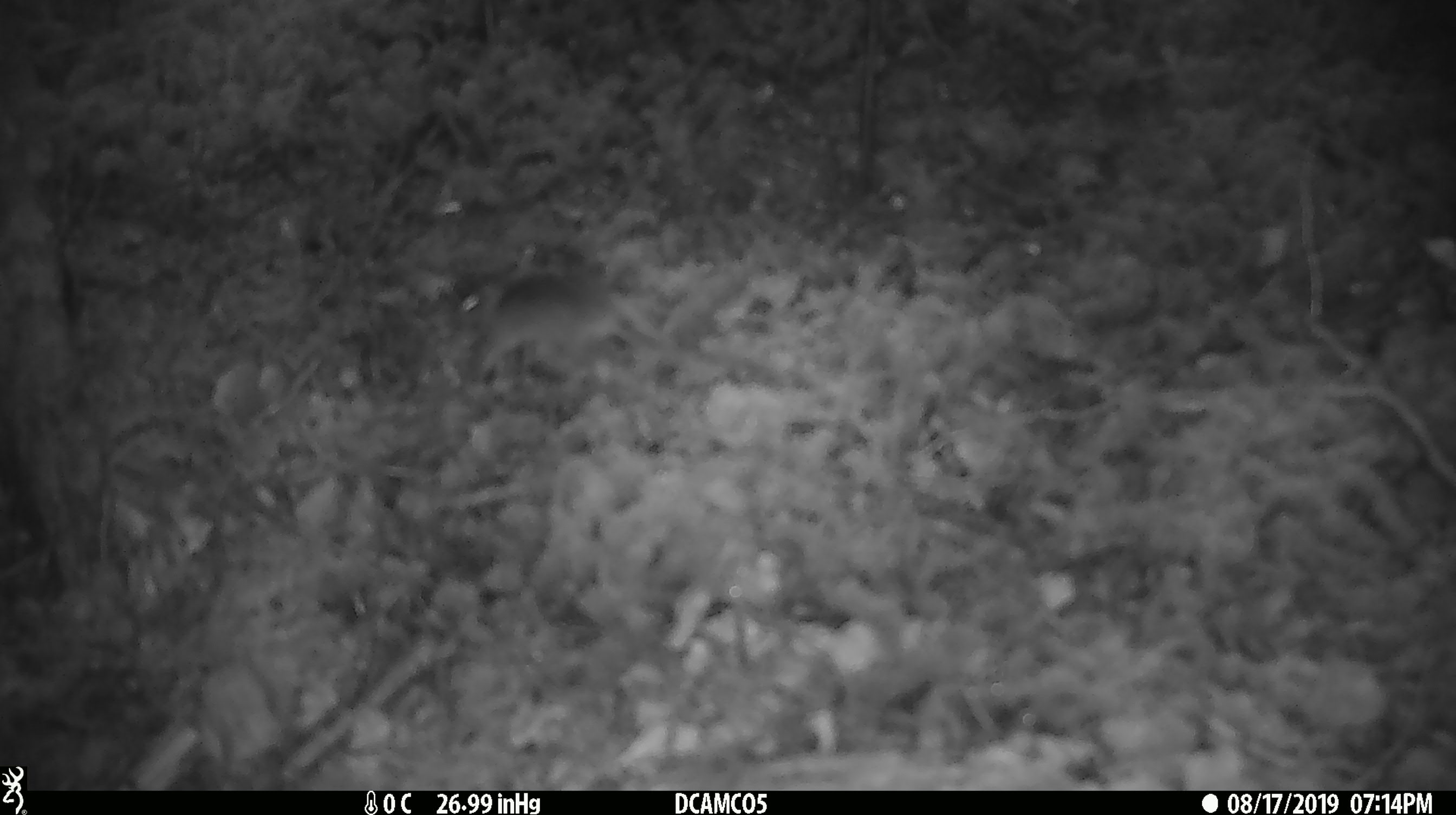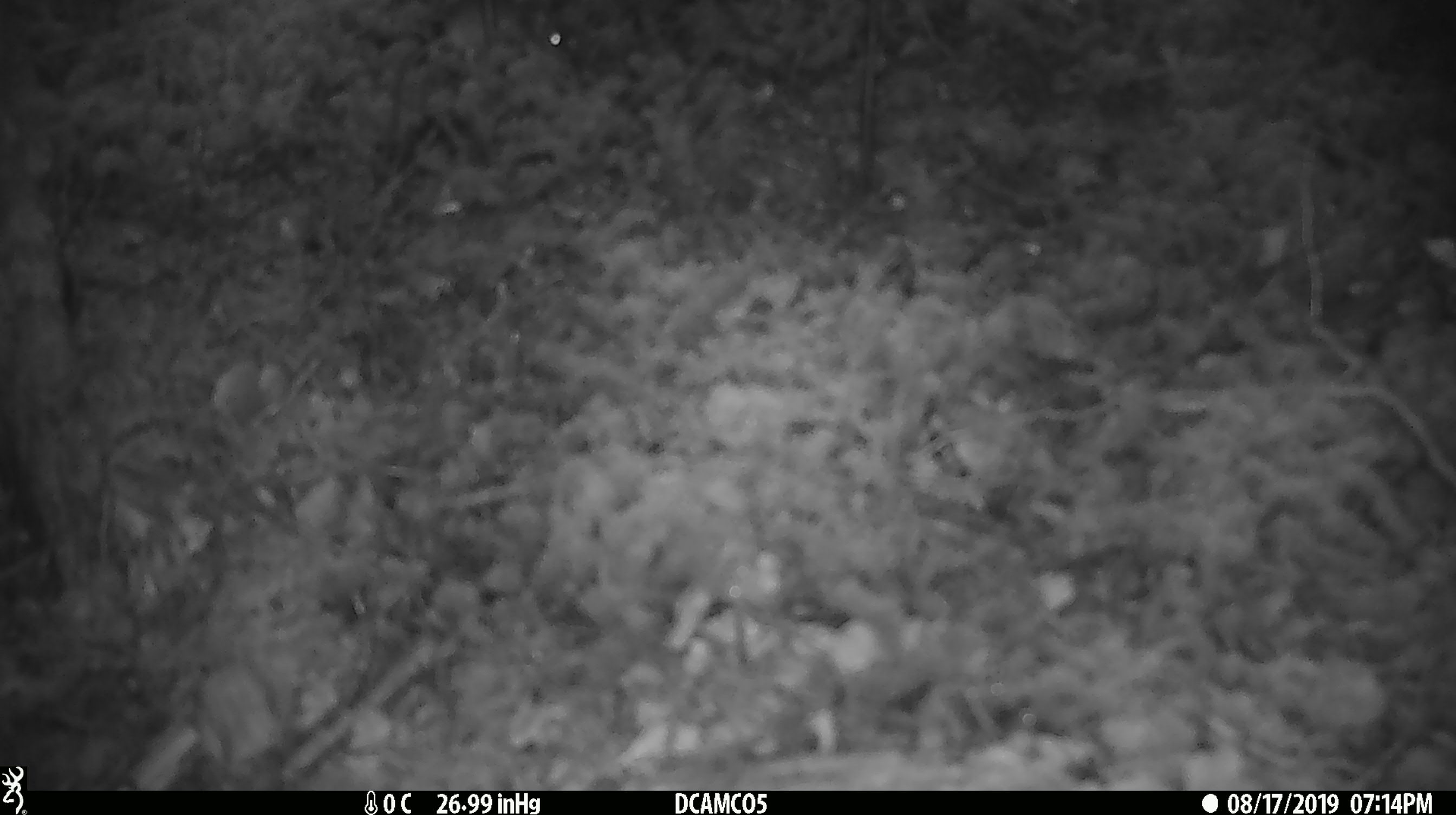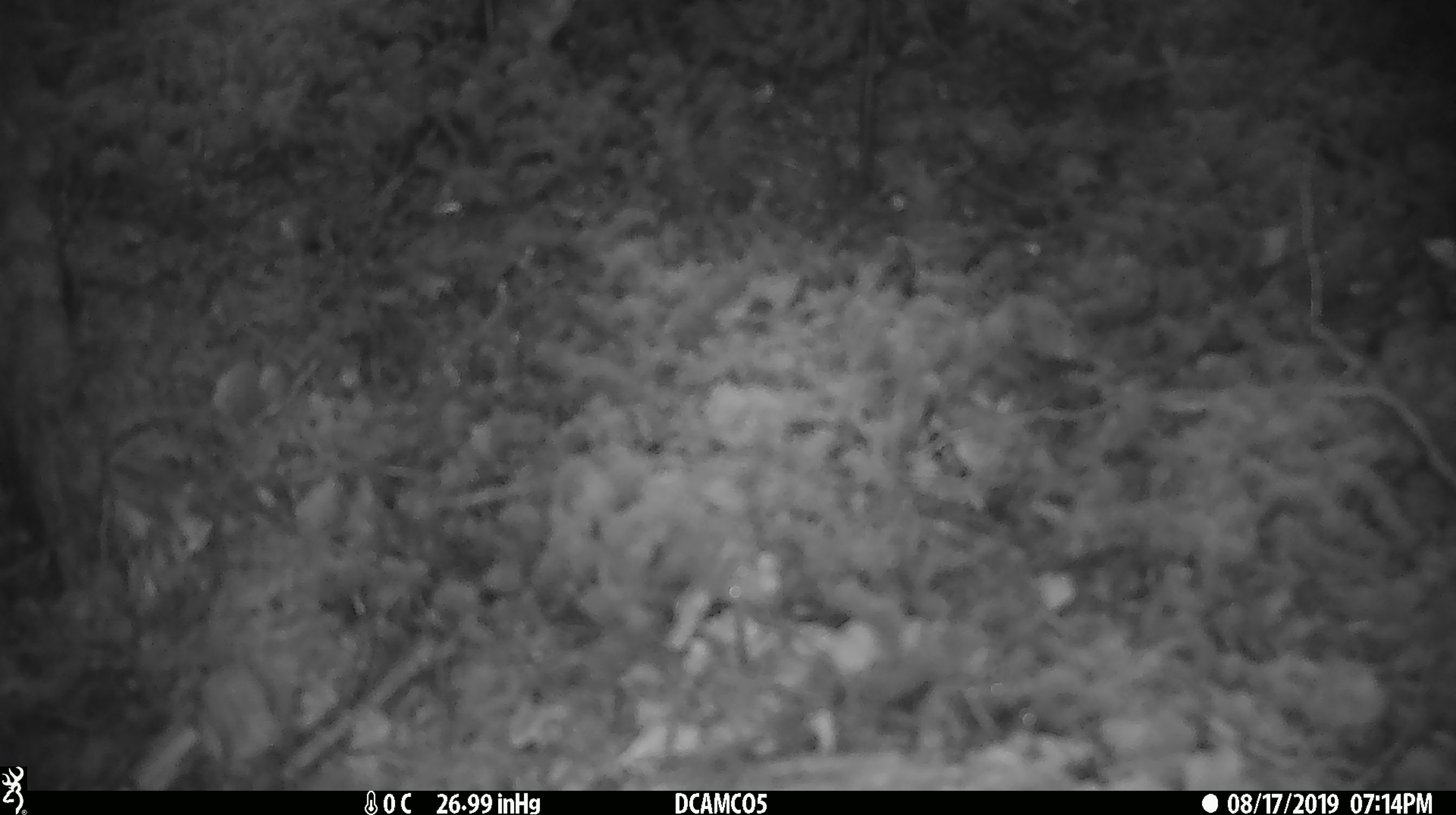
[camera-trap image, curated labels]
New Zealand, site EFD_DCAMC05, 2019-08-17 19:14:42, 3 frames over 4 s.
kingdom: Animalia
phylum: Chordata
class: Mammalia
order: Rodentia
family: Muridae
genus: Mus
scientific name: Mus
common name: mouse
Mouse (Mus).